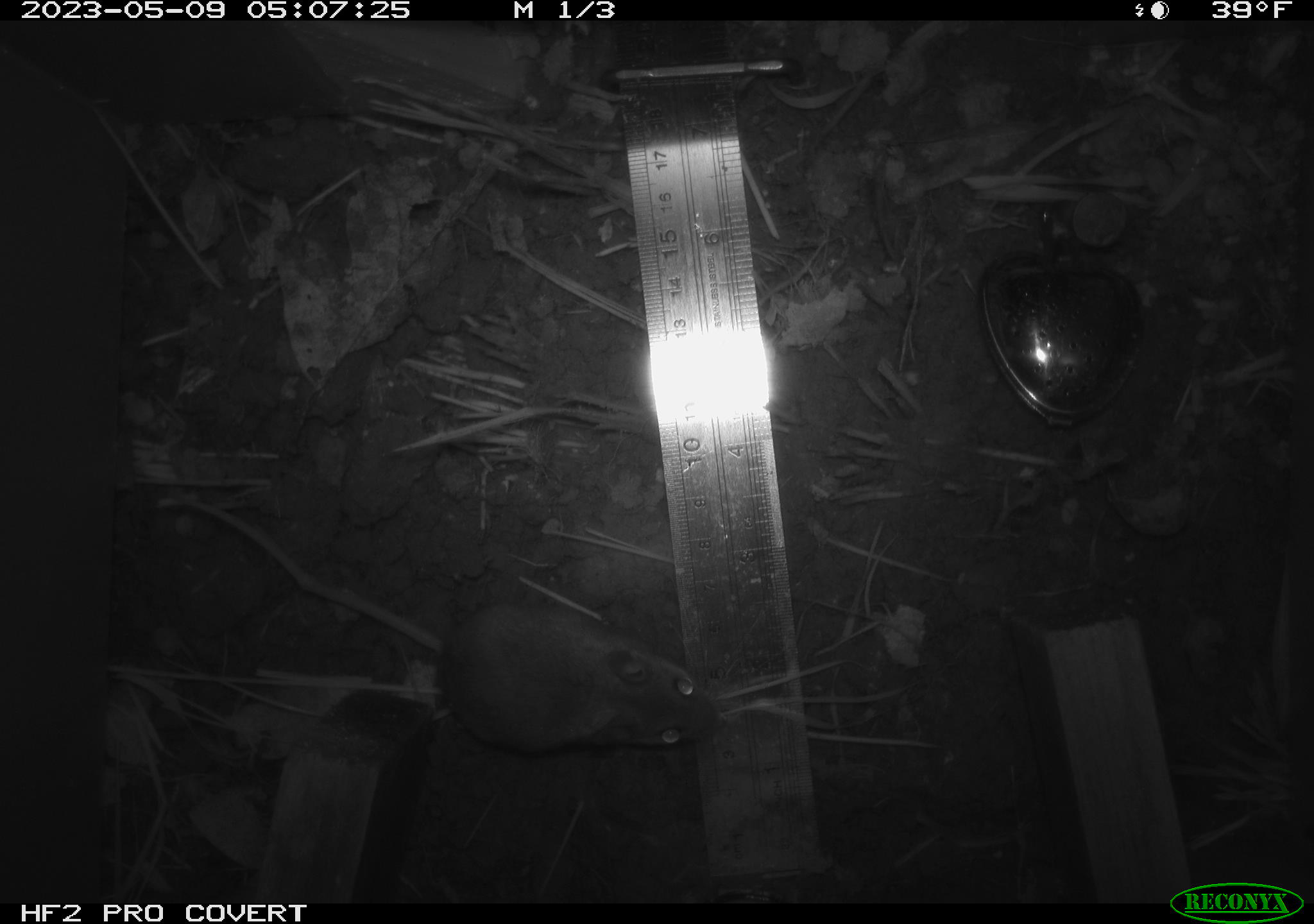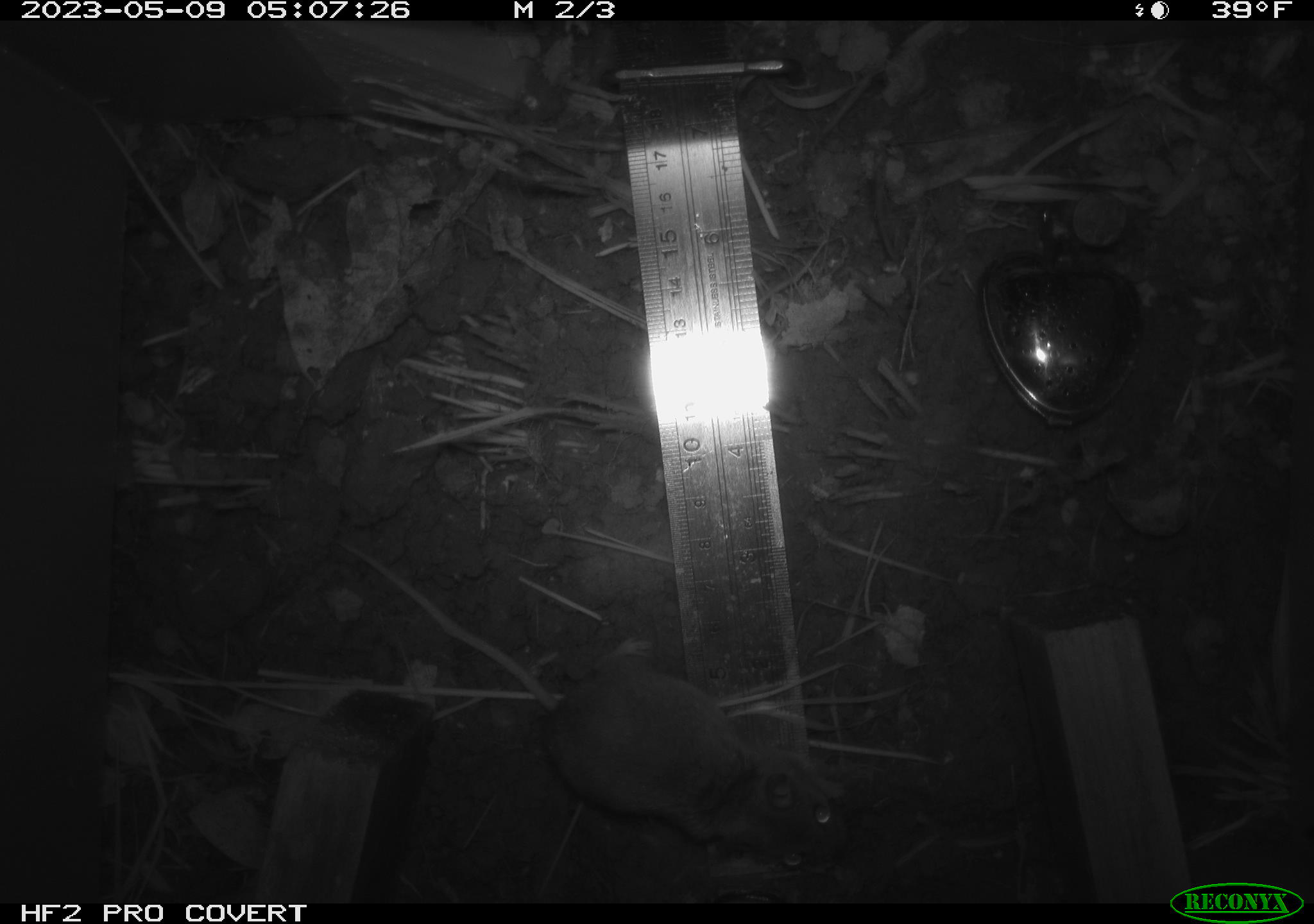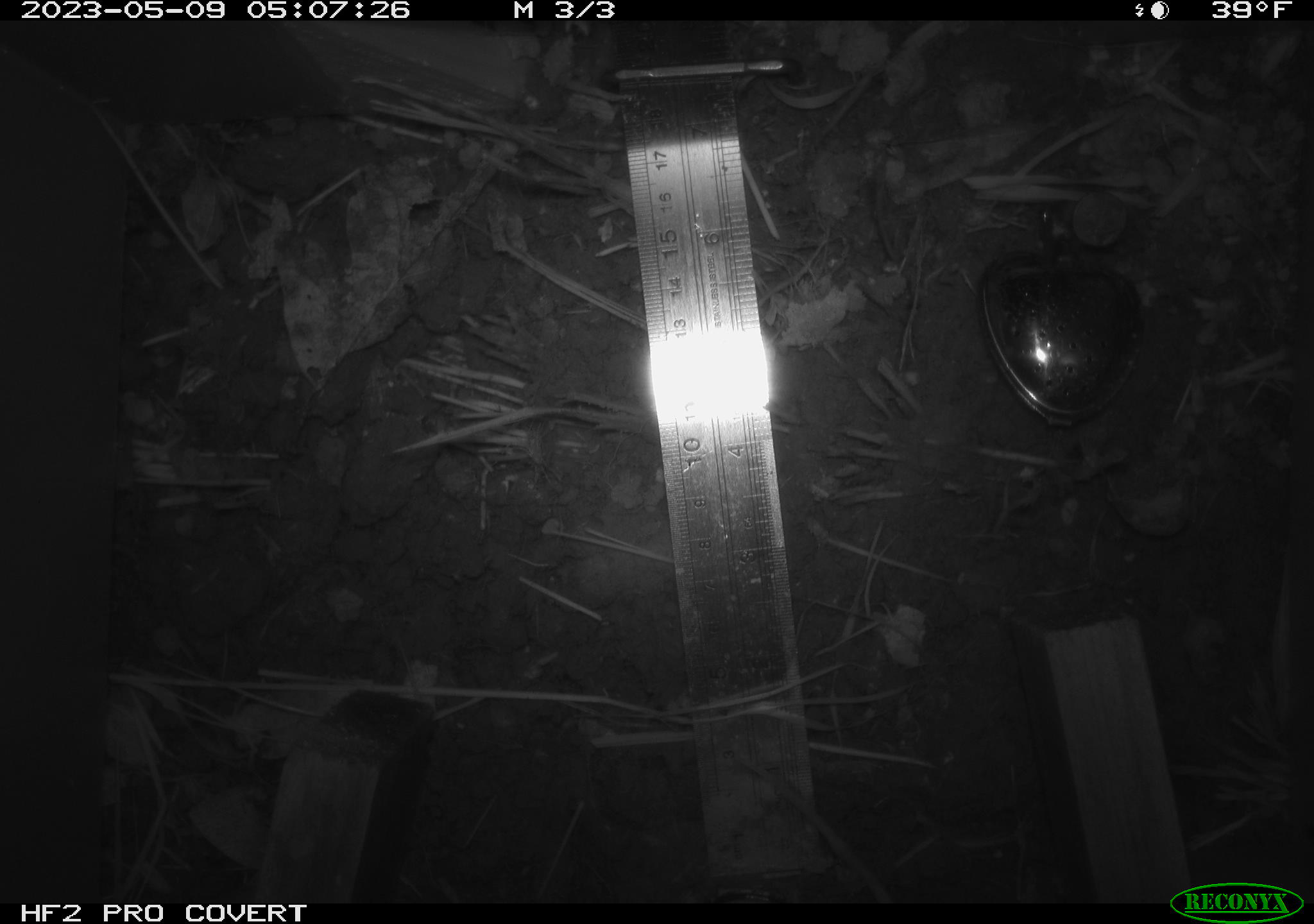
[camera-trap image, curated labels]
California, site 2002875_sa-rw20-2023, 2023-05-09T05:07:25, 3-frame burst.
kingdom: Animalia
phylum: Chordata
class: Mammalia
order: Rodentia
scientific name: Rodentia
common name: mouse species